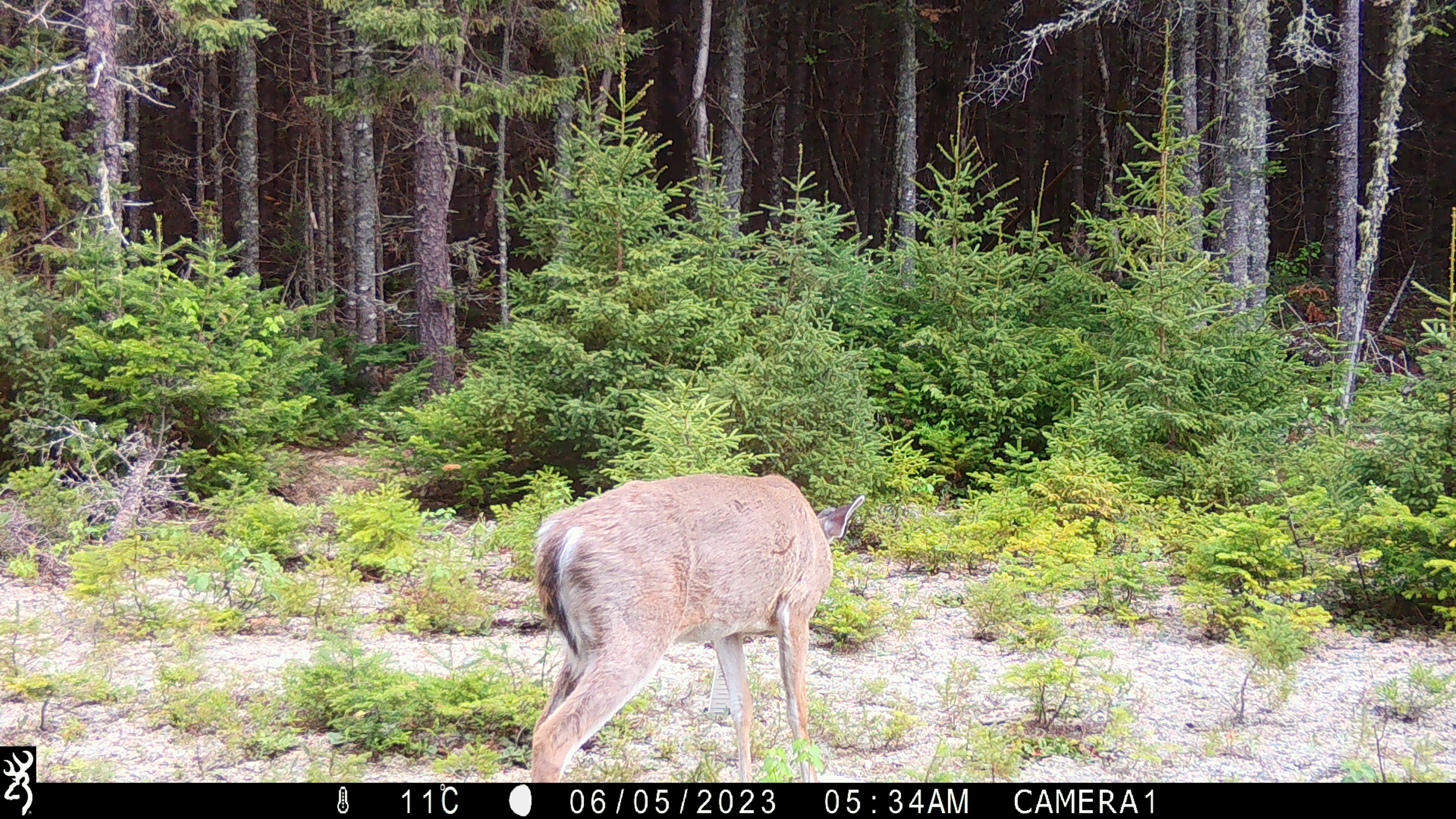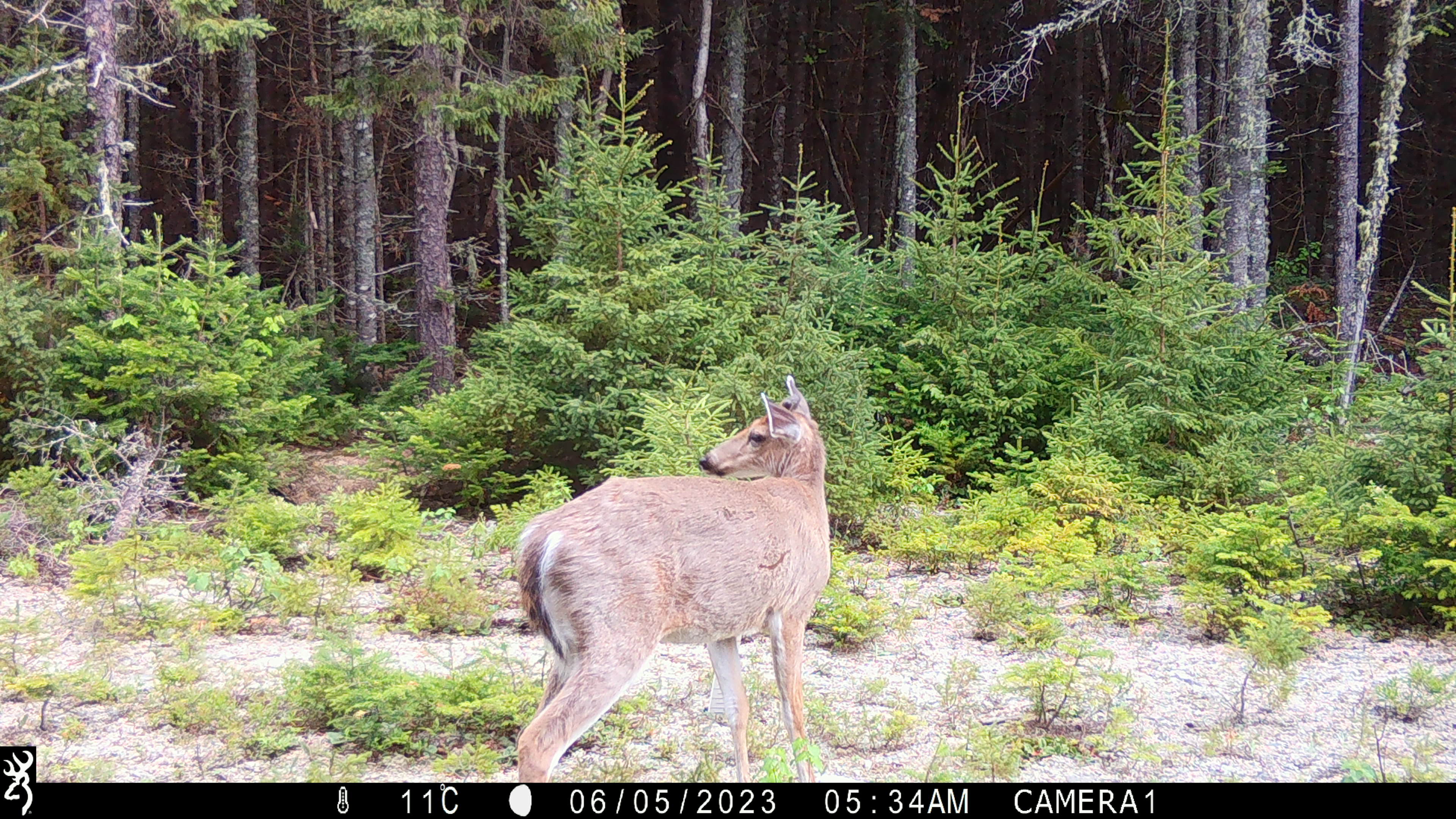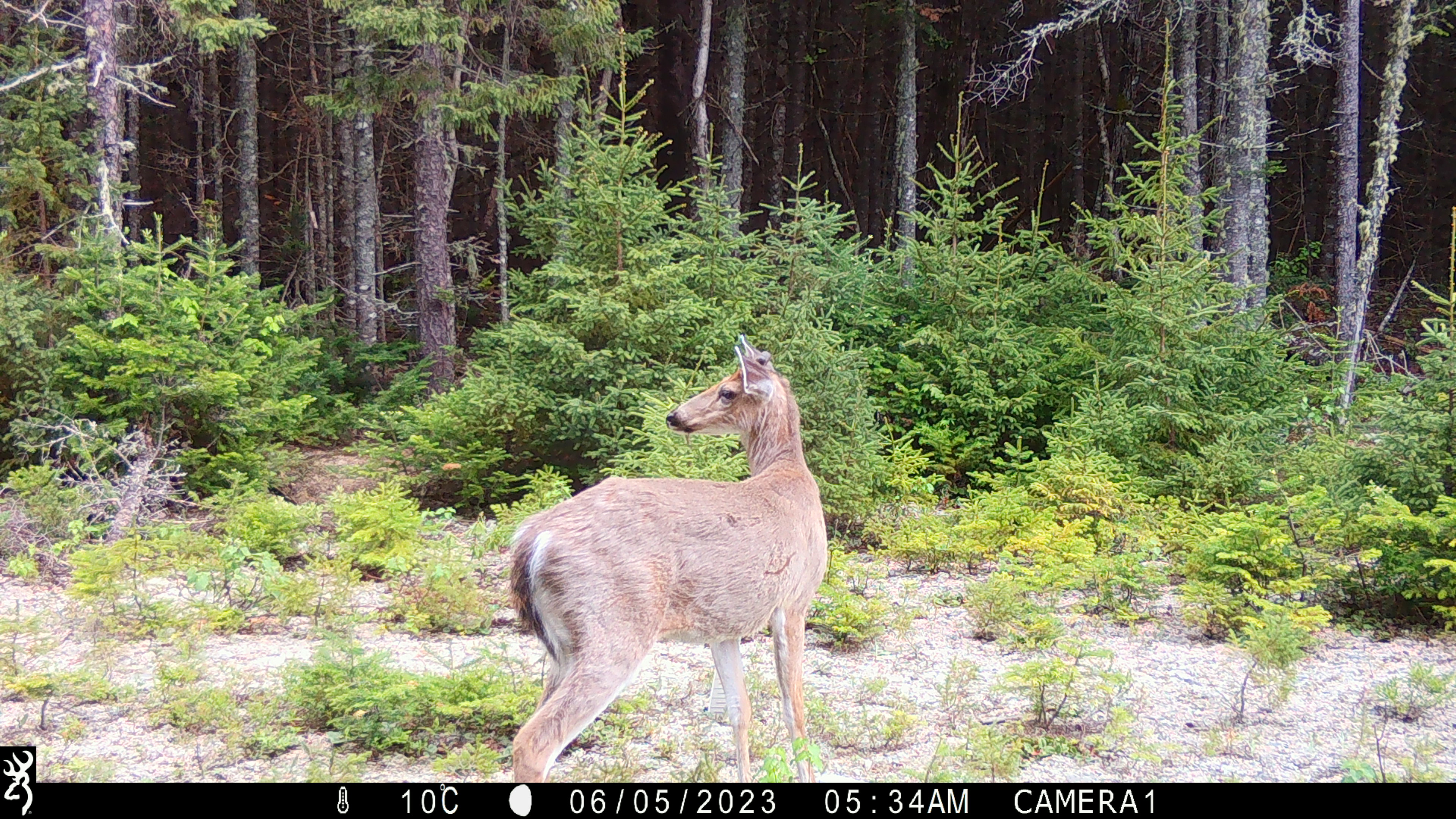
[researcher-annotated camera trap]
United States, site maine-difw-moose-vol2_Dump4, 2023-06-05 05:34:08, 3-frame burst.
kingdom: Animalia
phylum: Chordata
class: Mammalia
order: Artiodactyla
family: Cervidae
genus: Odocoileus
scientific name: Odocoileus virginianus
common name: white-tailed deer